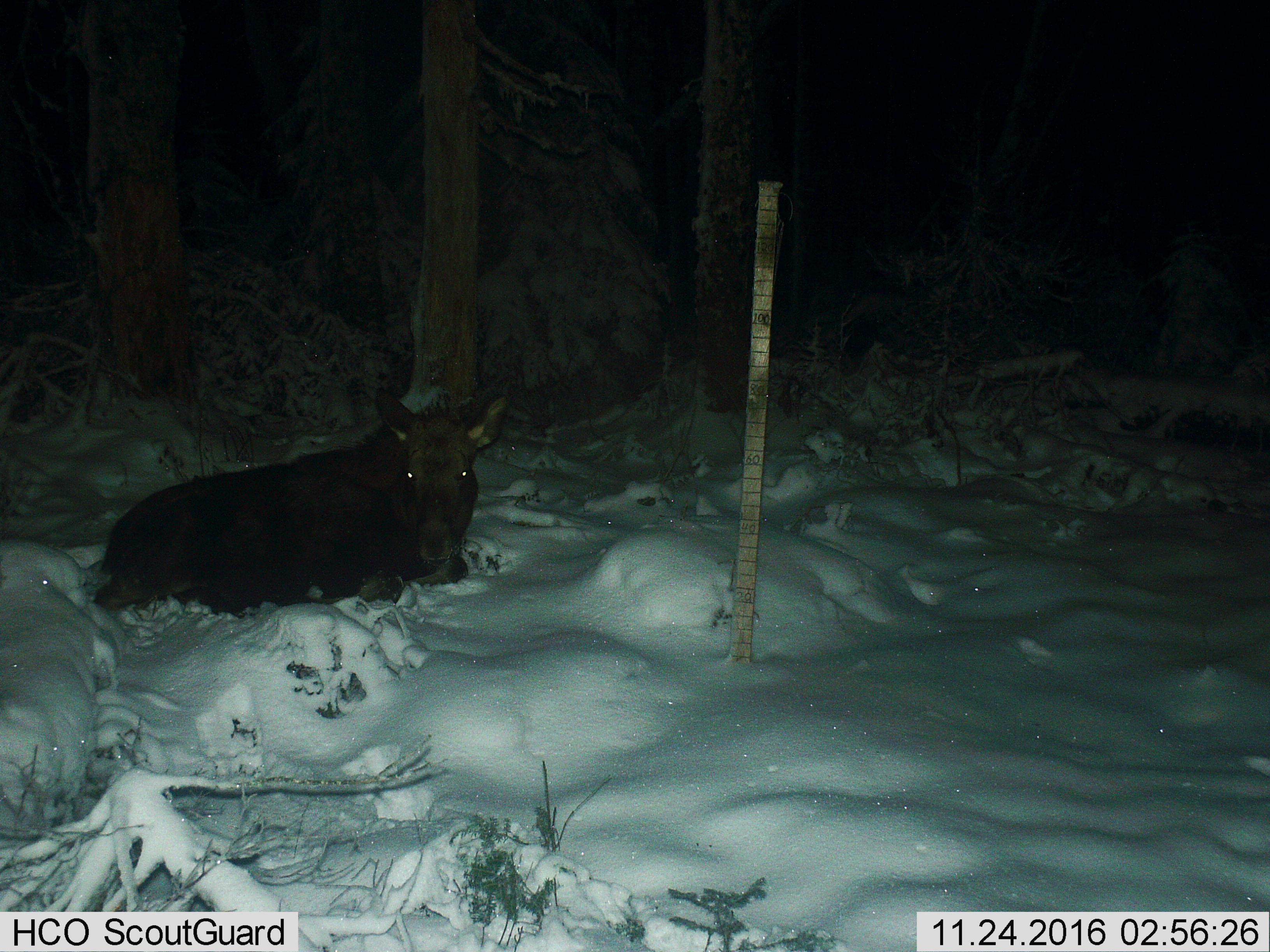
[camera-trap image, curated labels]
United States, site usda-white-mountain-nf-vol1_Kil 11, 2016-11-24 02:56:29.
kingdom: Animalia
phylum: Chordata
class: Mammalia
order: Artiodactyla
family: Cervidae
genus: Alces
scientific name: Alces alces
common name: moose